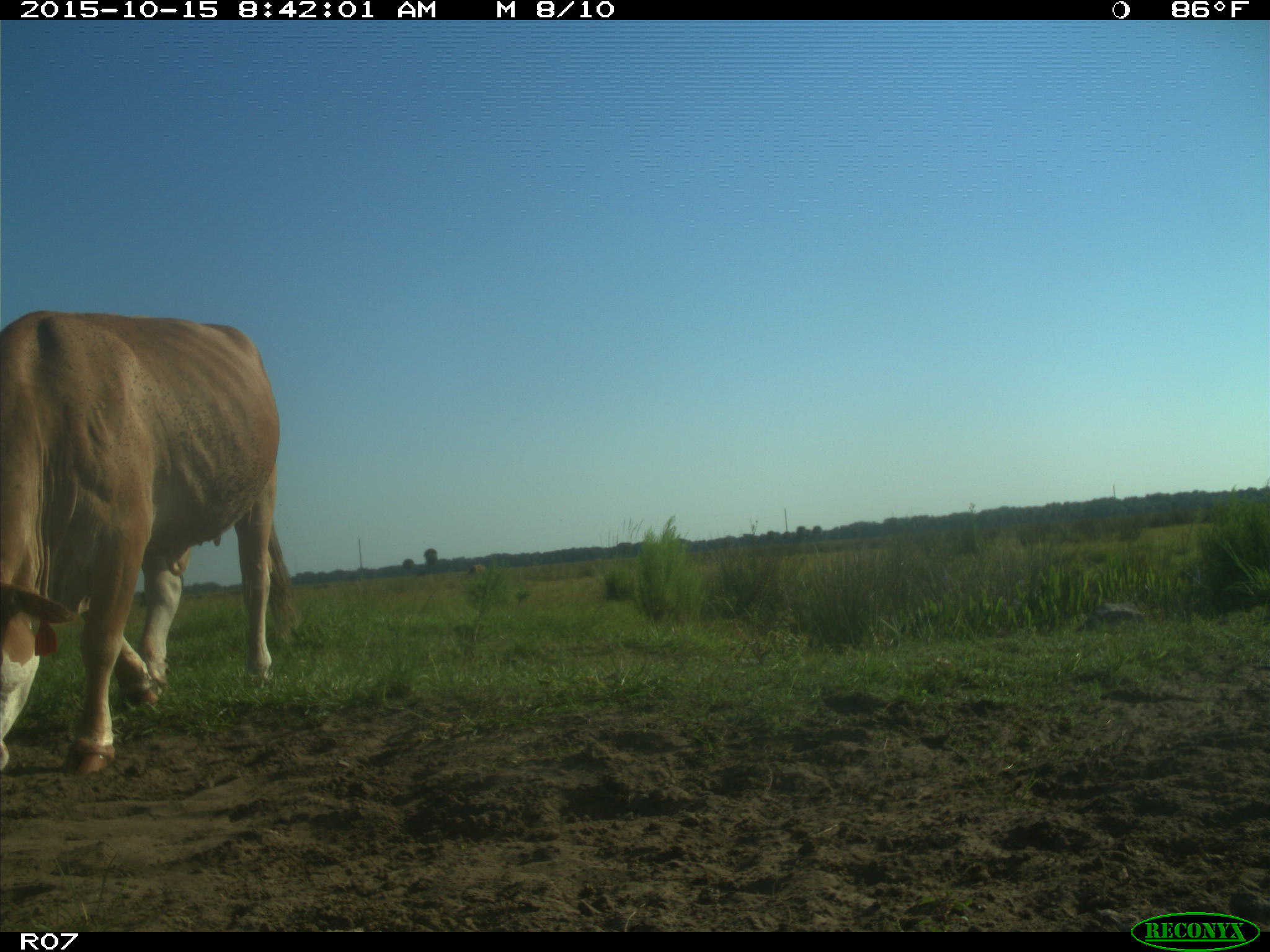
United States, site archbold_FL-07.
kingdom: Animalia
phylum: Chordata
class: Mammalia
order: Artiodactyla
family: Bovidae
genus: Bos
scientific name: Bos taurus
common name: domestic cow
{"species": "Bos taurus (domestic cow)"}